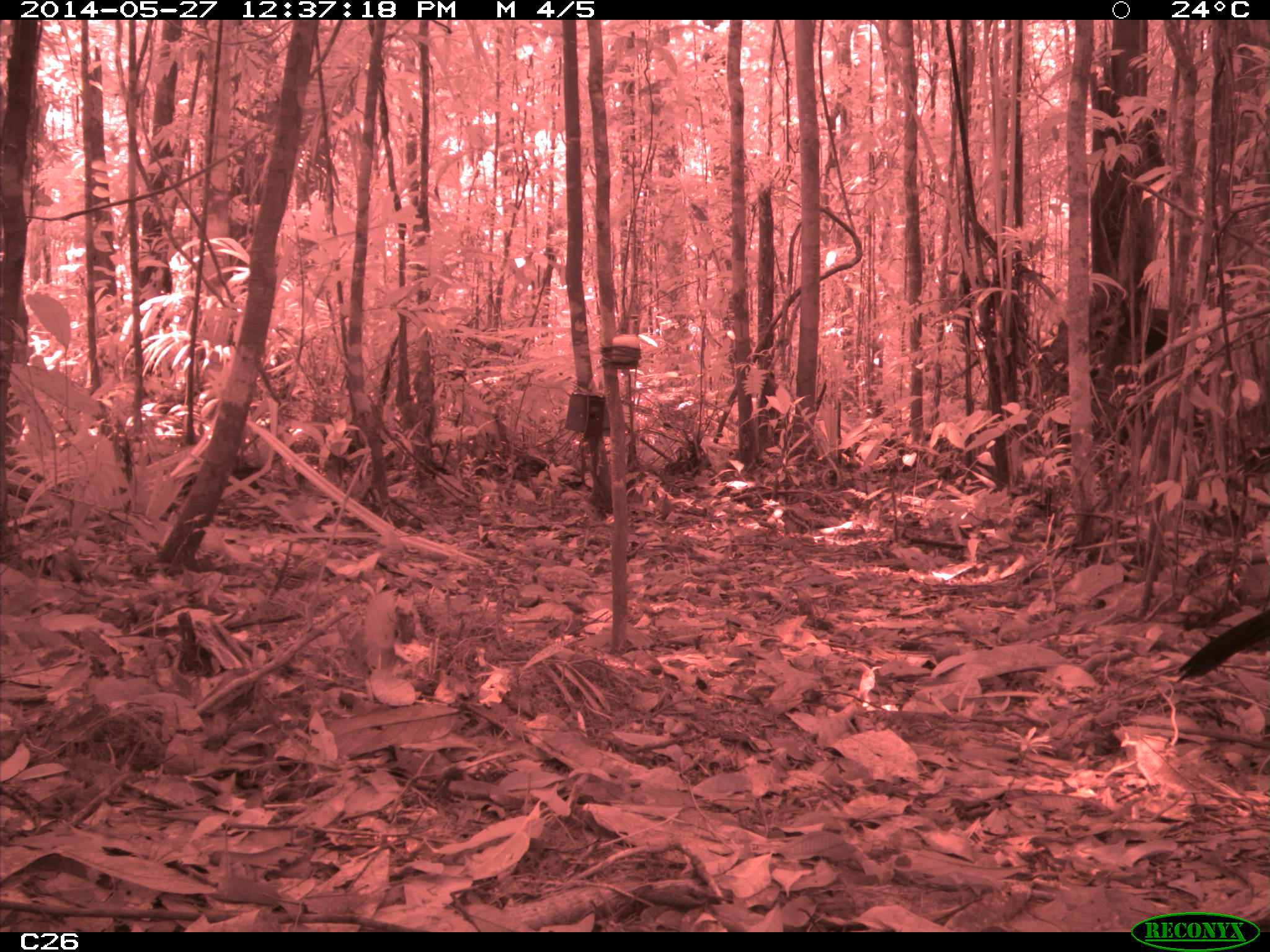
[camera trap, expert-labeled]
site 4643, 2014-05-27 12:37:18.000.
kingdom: Animalia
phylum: Chordata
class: Aves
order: Galliformes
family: Cracidae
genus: Crax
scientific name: Crax alector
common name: black curassow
Crax alector (black curassow), count 2, age adult.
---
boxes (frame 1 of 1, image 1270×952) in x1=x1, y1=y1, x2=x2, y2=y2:
crax alector: x1=1171, y1=607, x2=1270, y2=685